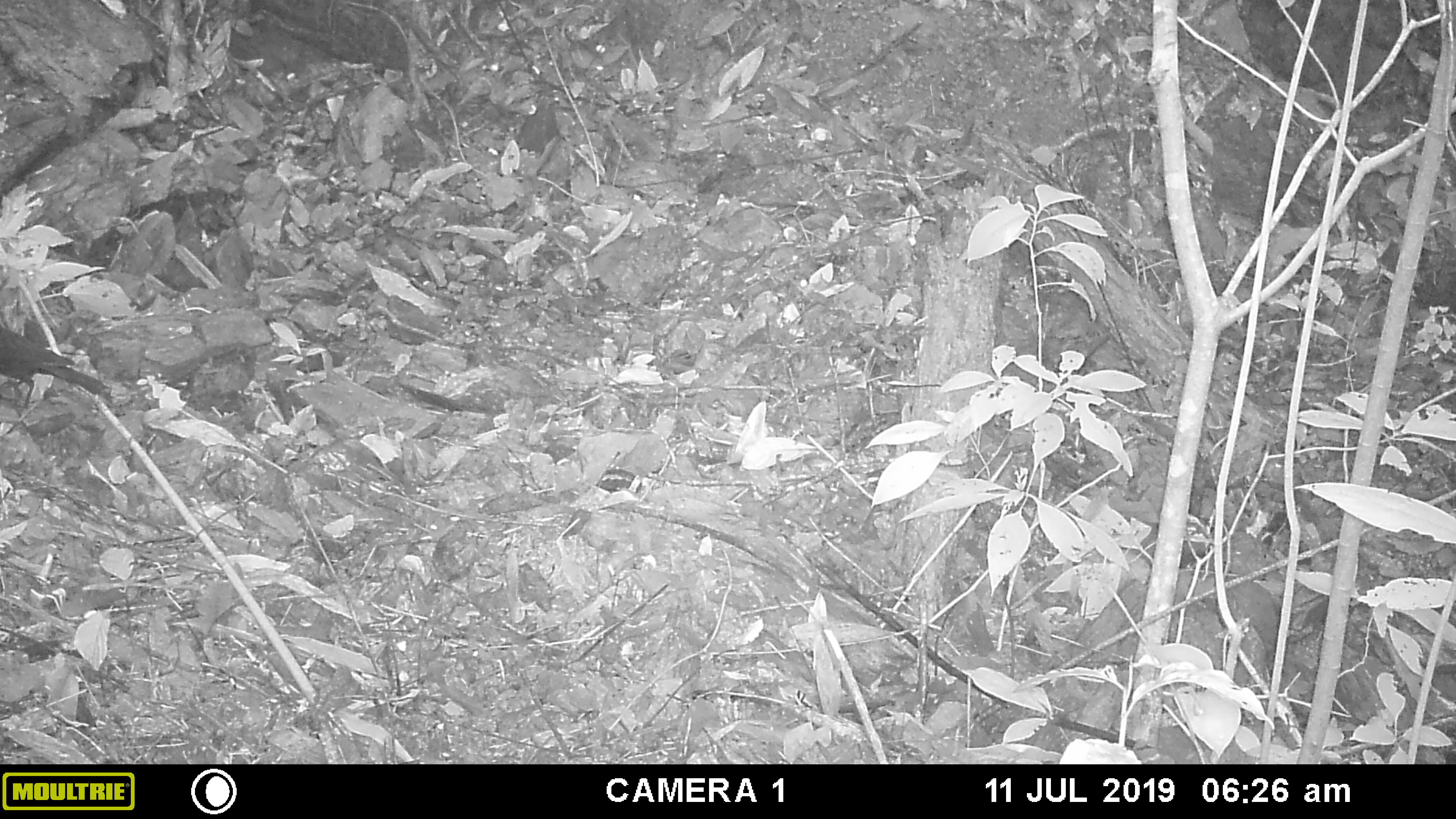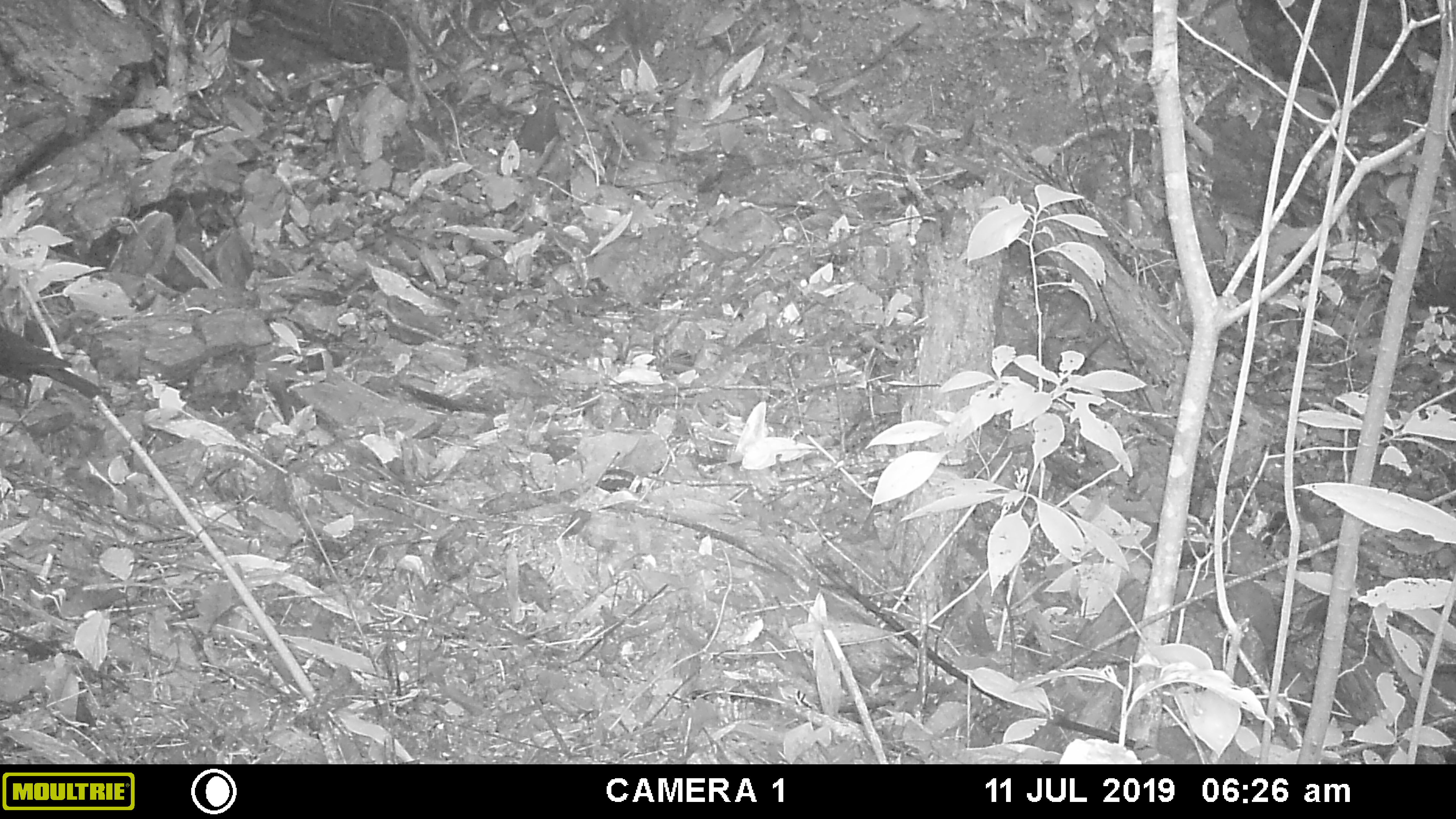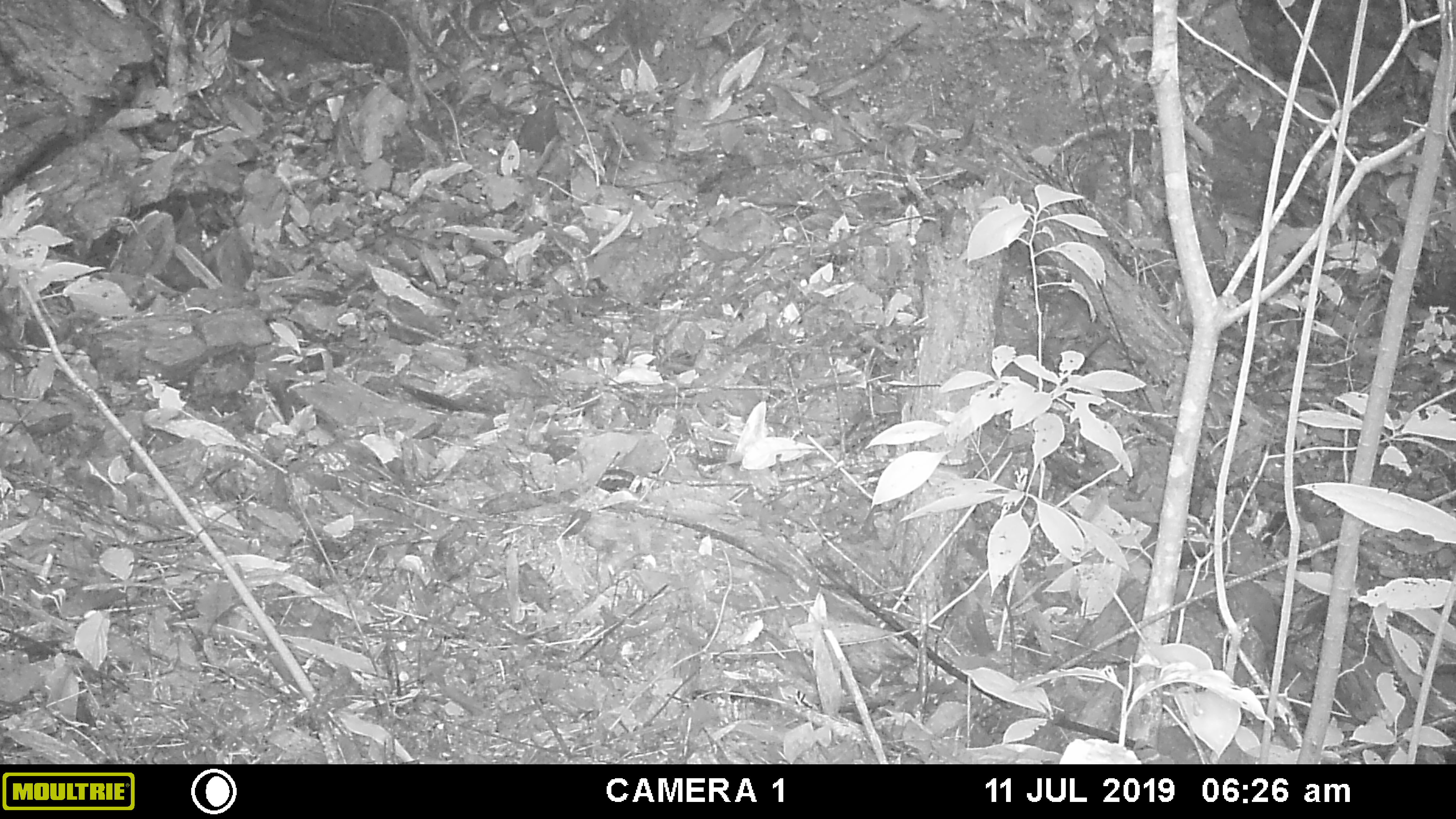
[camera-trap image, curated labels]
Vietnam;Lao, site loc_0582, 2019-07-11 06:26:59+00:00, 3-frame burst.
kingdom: Animalia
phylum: Chordata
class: Aves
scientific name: Aves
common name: bird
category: unidentified bird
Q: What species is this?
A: Unidentified bird (bird) (Aves).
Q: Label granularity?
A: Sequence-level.